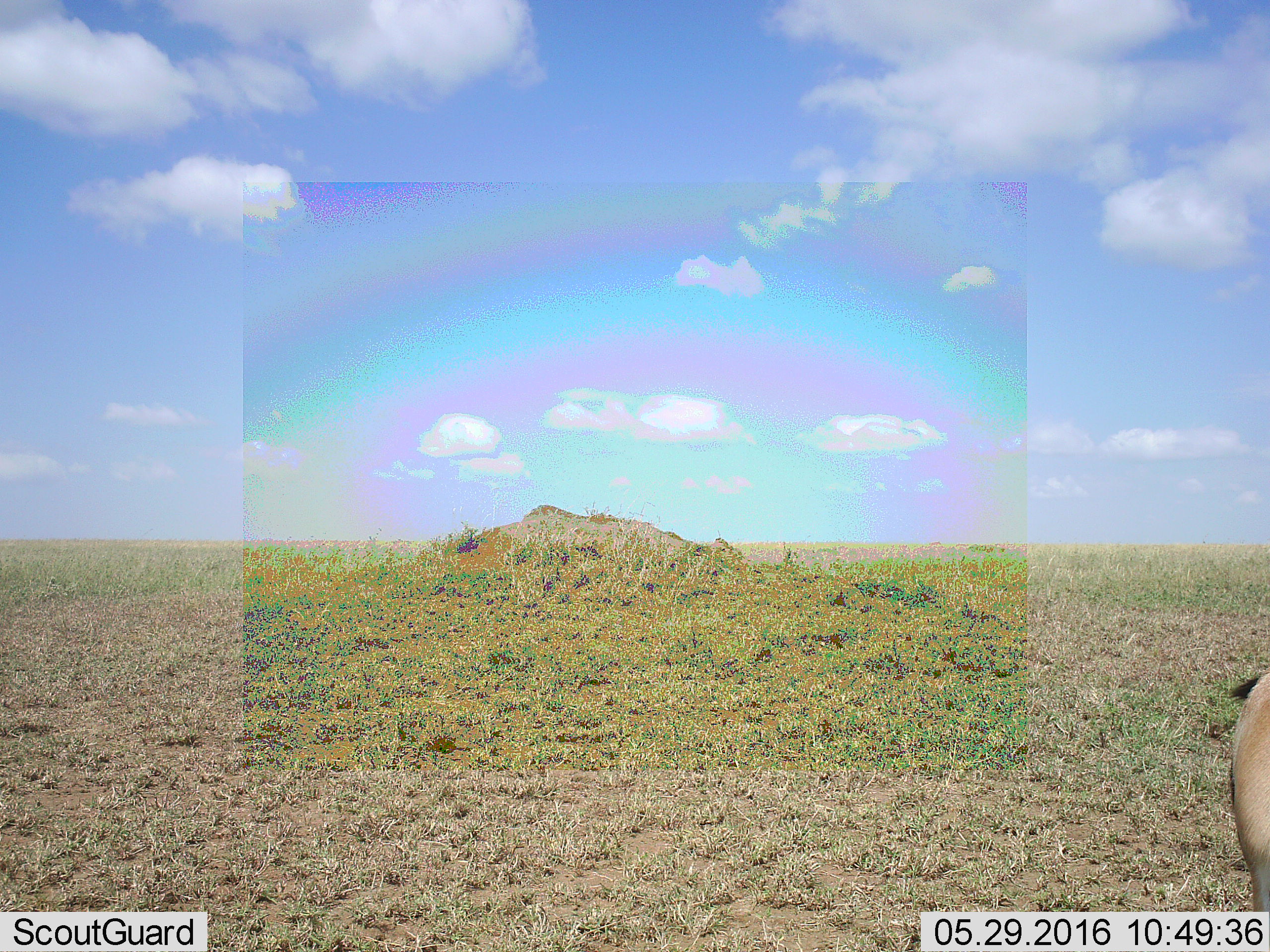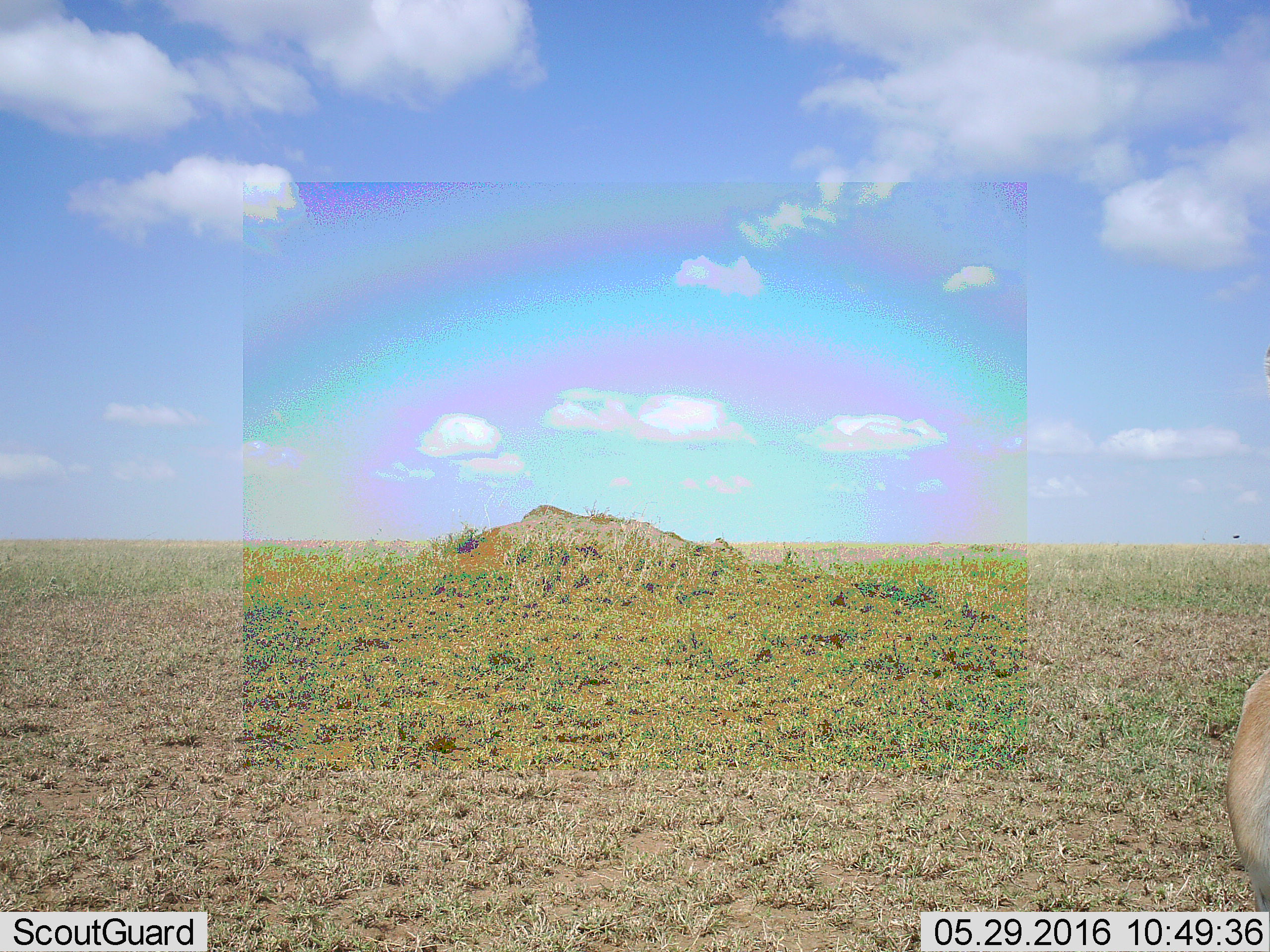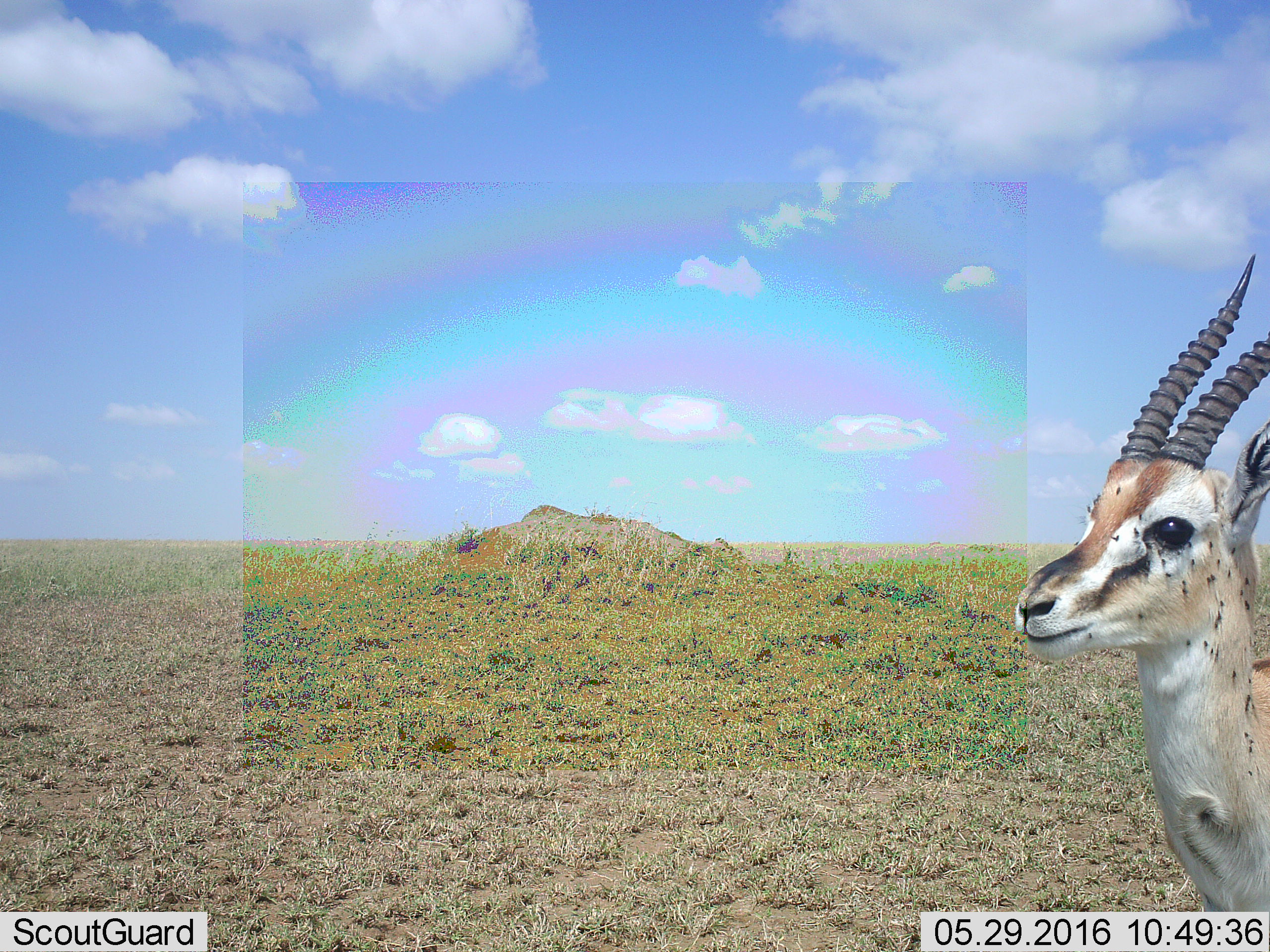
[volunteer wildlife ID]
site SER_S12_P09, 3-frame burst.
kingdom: Animalia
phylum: Chordata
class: Mammalia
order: Artiodactyla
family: Bovidae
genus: Eudorcas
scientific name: Eudorcas thomsonii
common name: thomson's gazelle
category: gazellethomsons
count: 1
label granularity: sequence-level